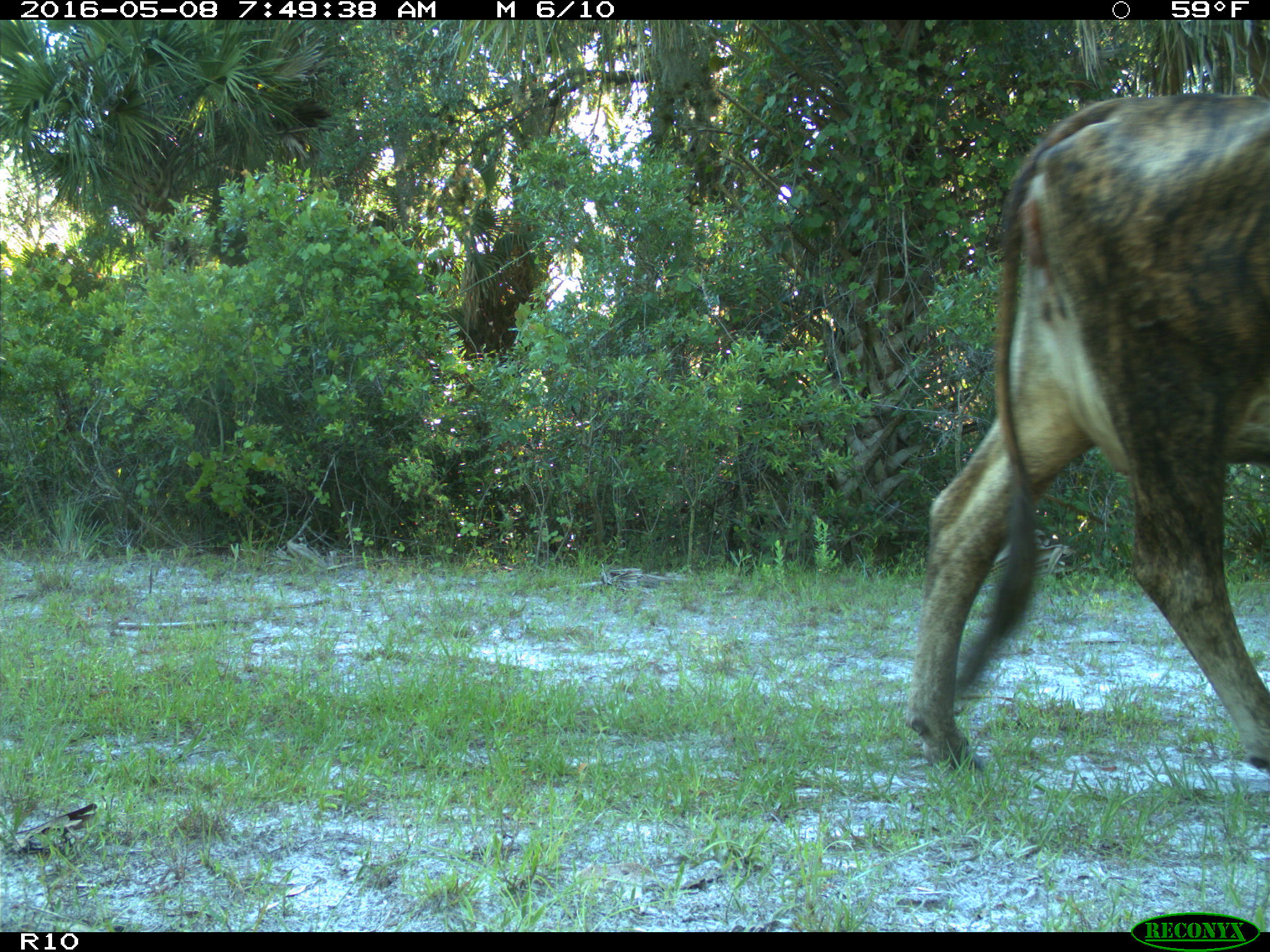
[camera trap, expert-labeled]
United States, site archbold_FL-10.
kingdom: Animalia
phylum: Chordata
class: Mammalia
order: Artiodactyla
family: Bovidae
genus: Bos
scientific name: Bos taurus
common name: domestic cow